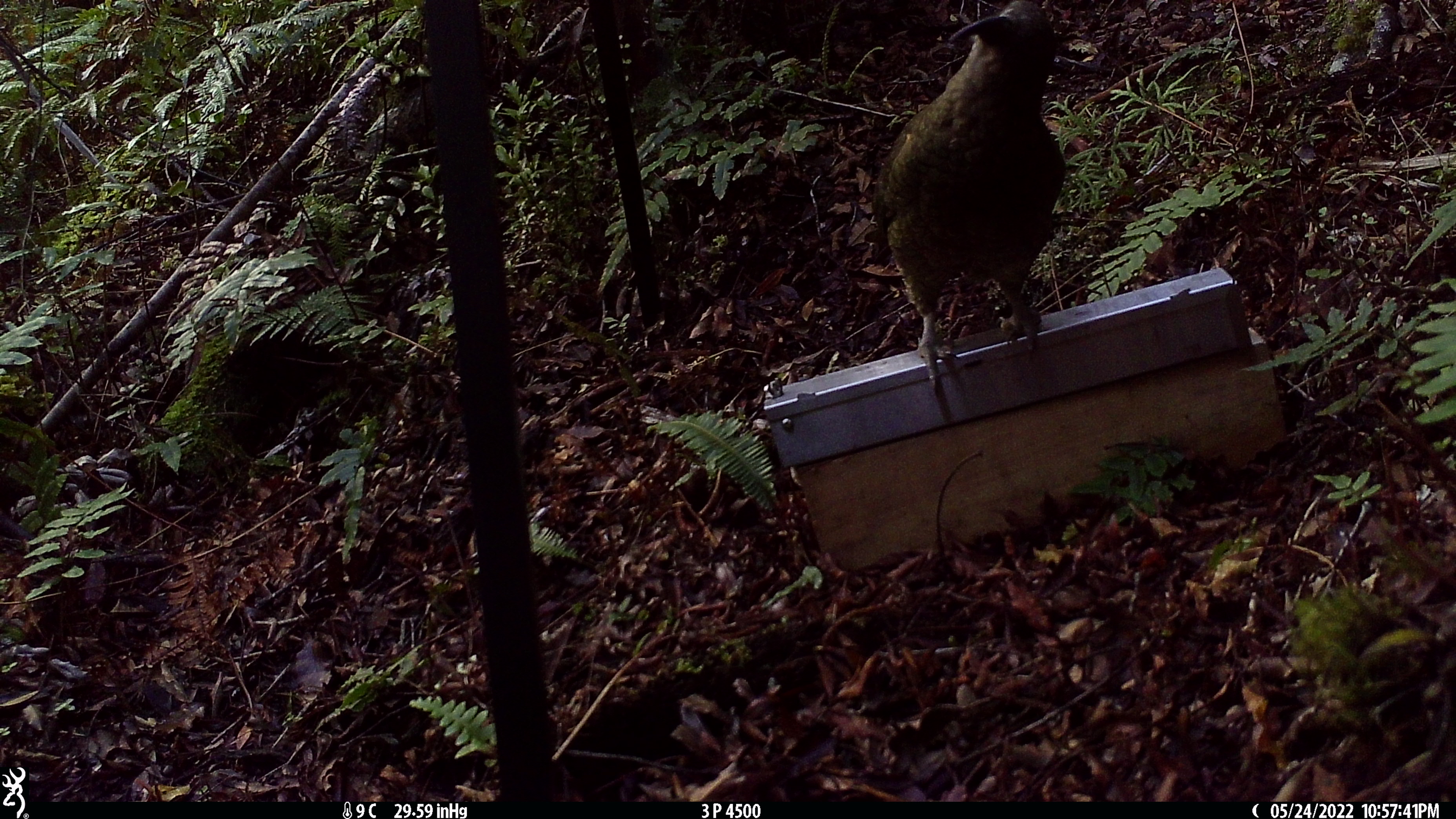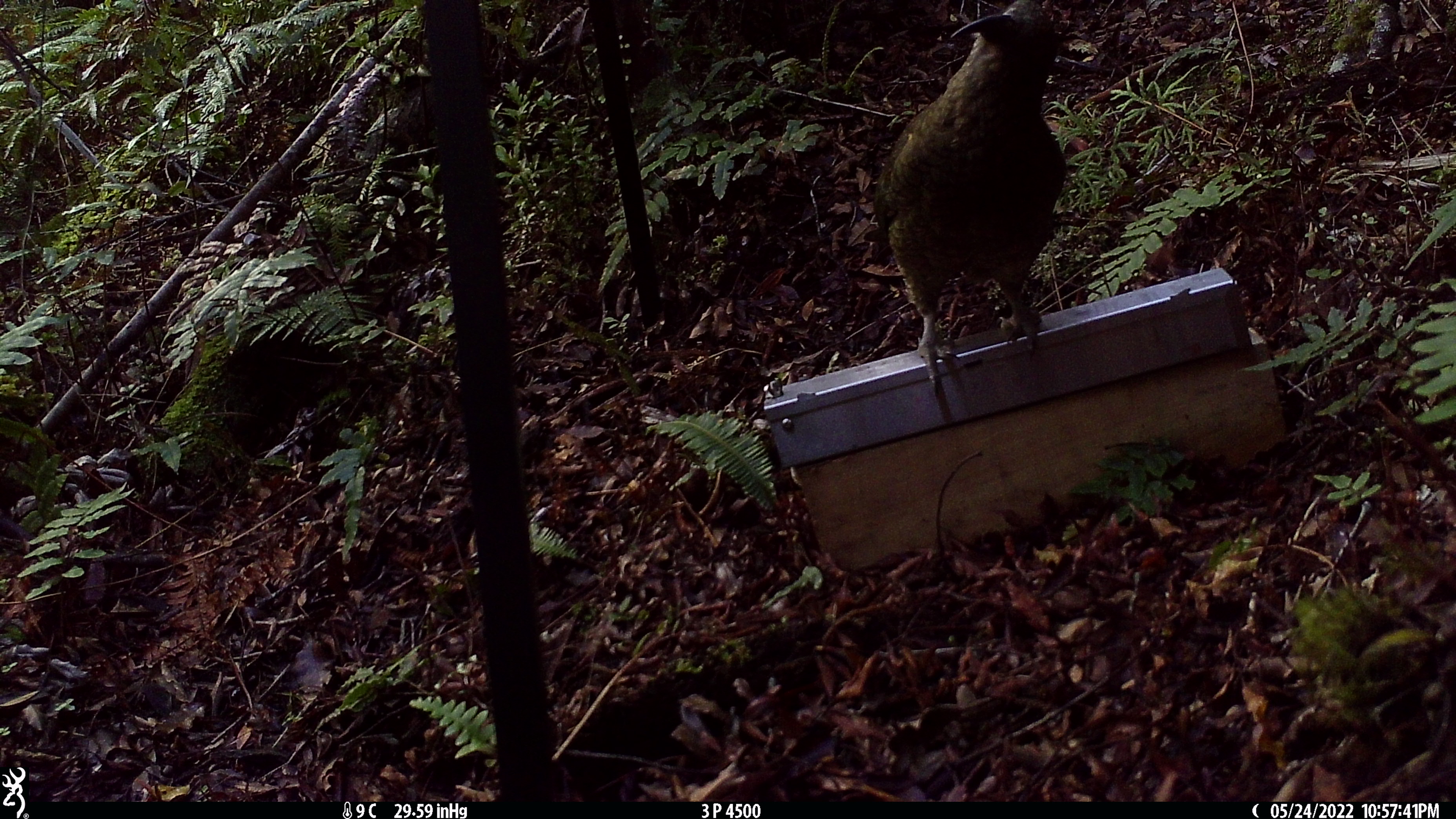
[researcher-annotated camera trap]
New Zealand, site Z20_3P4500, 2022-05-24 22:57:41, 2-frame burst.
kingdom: Animalia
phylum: Chordata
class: Aves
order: Psittaciformes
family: Strigopidae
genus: Nestor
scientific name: Nestor notabilis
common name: kea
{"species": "kea (Nestor notabilis)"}